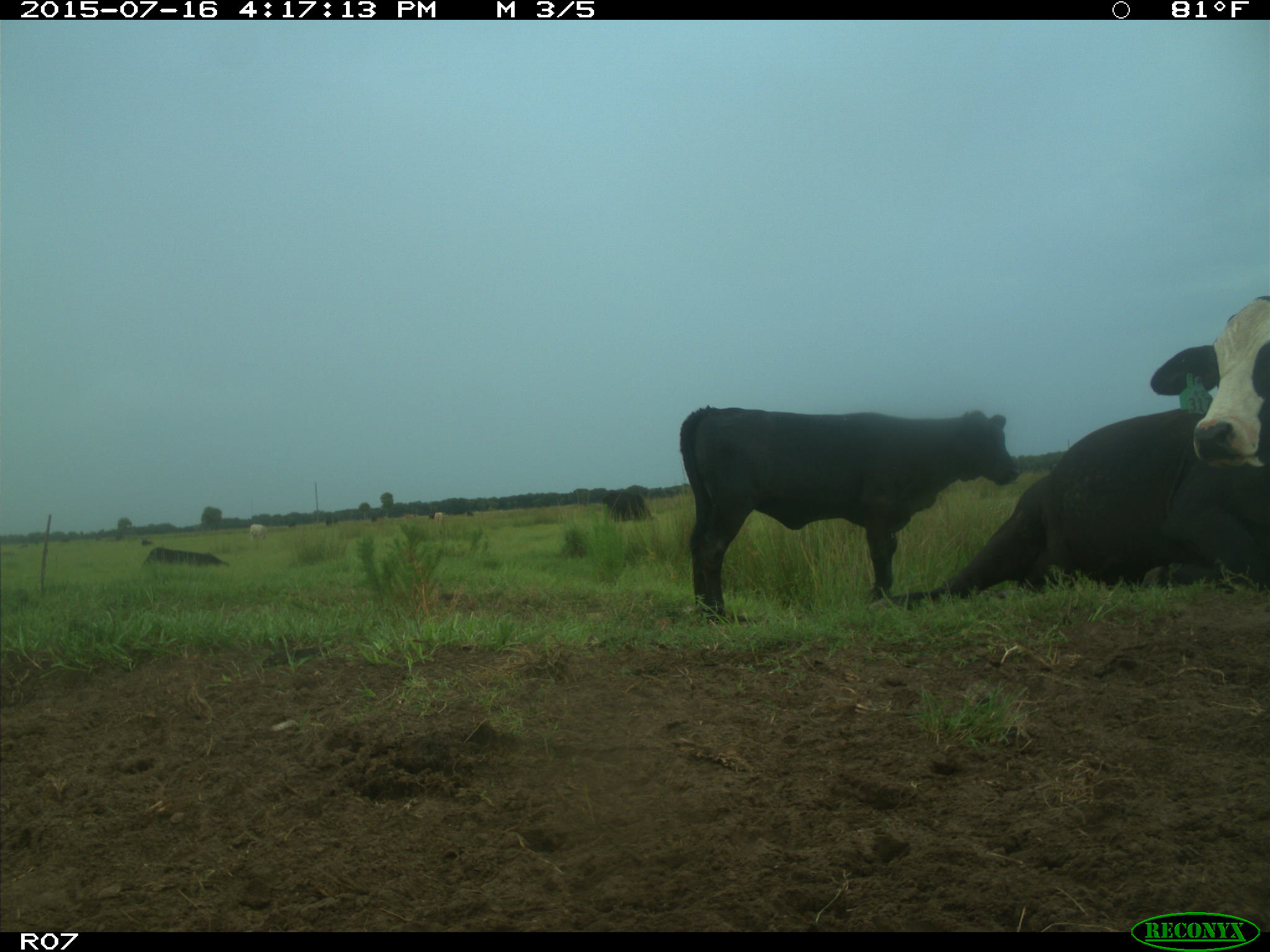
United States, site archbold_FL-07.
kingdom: Animalia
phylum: Chordata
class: Mammalia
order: Artiodactyla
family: Bovidae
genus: Bos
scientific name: Bos taurus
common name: domestic cow